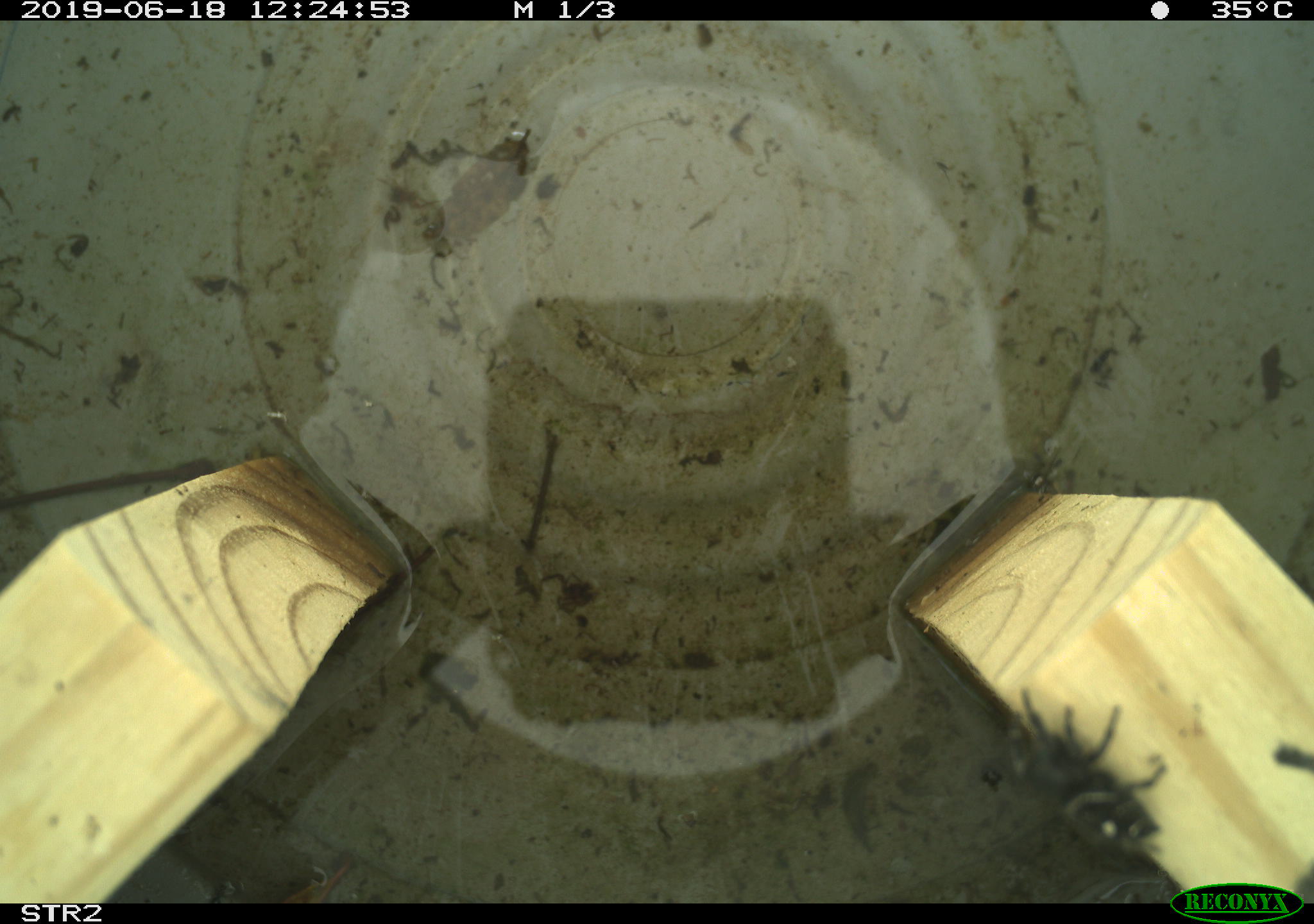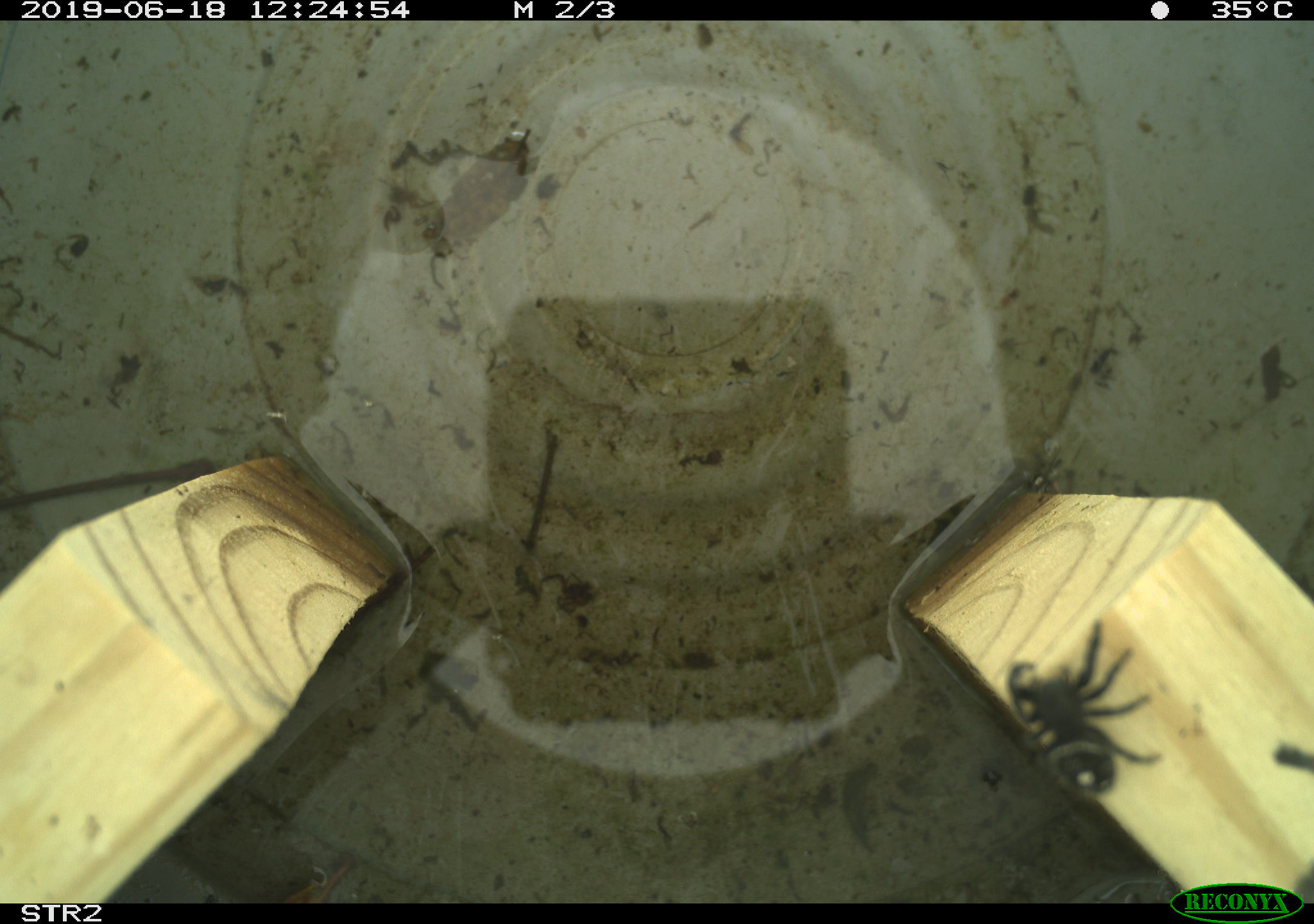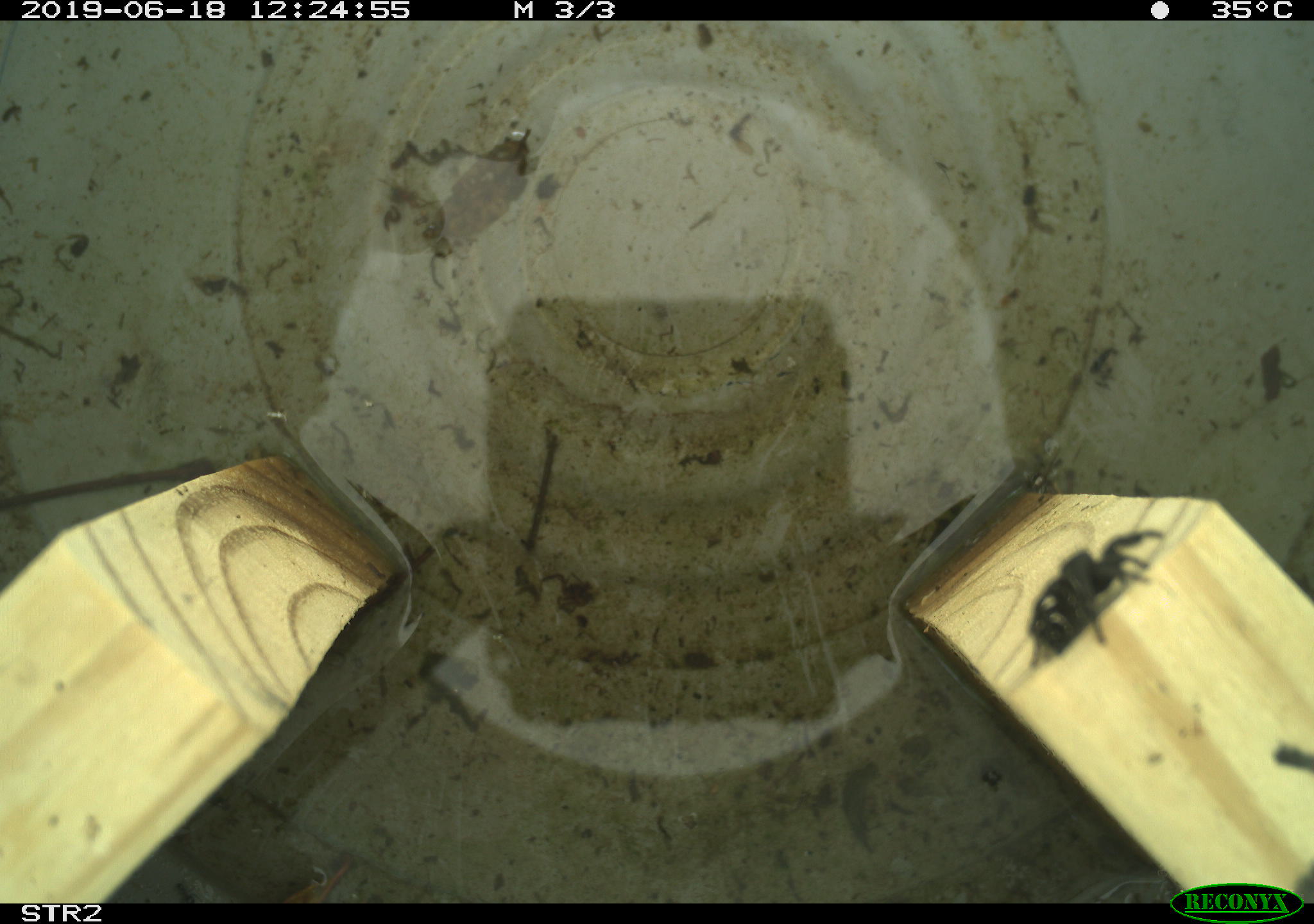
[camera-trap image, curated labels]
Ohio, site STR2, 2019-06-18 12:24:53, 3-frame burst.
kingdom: Animalia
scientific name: Animalia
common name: animal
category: invertebrate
Invertebrate (animal) (Animalia).